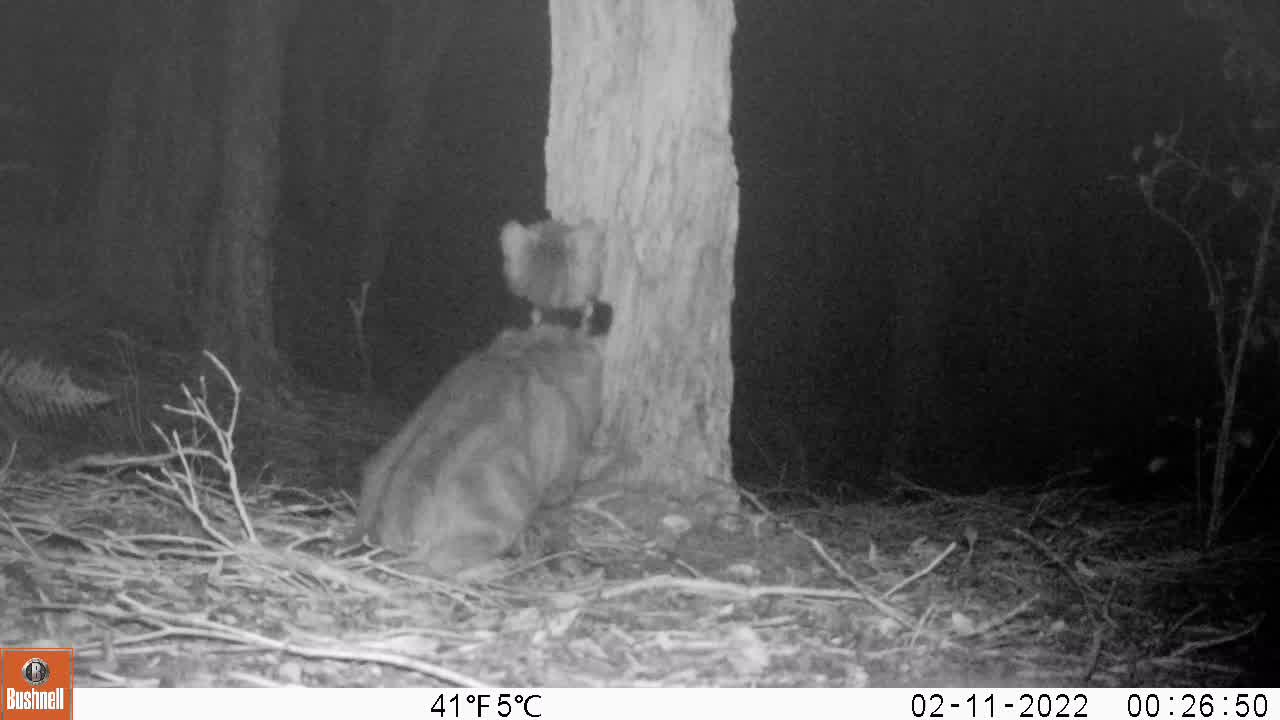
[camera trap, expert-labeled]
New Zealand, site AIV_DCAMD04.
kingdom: Animalia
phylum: Chordata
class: Mammalia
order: Carnivora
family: Felidae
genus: Felis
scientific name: Felis catus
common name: domestic cat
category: cat